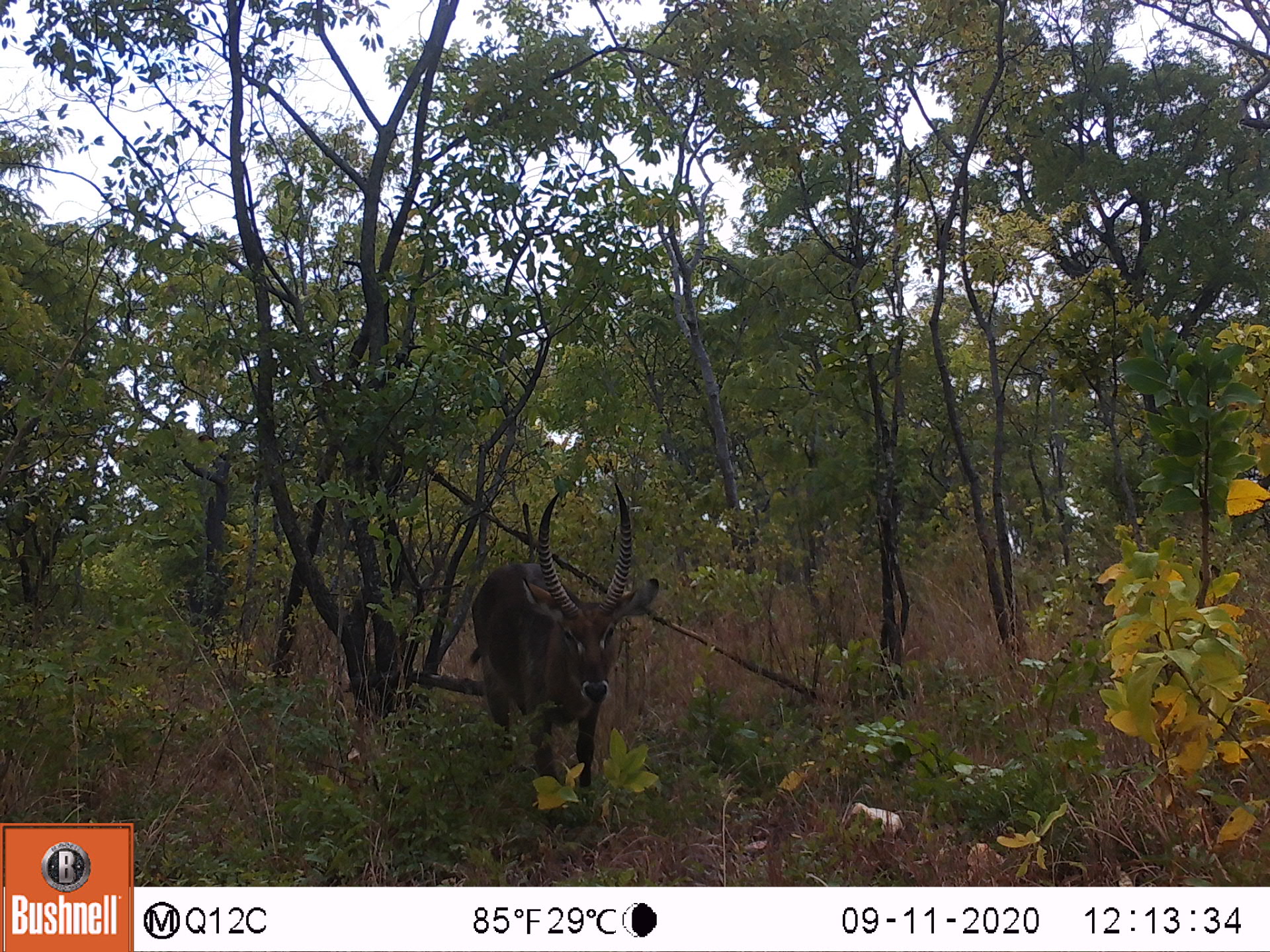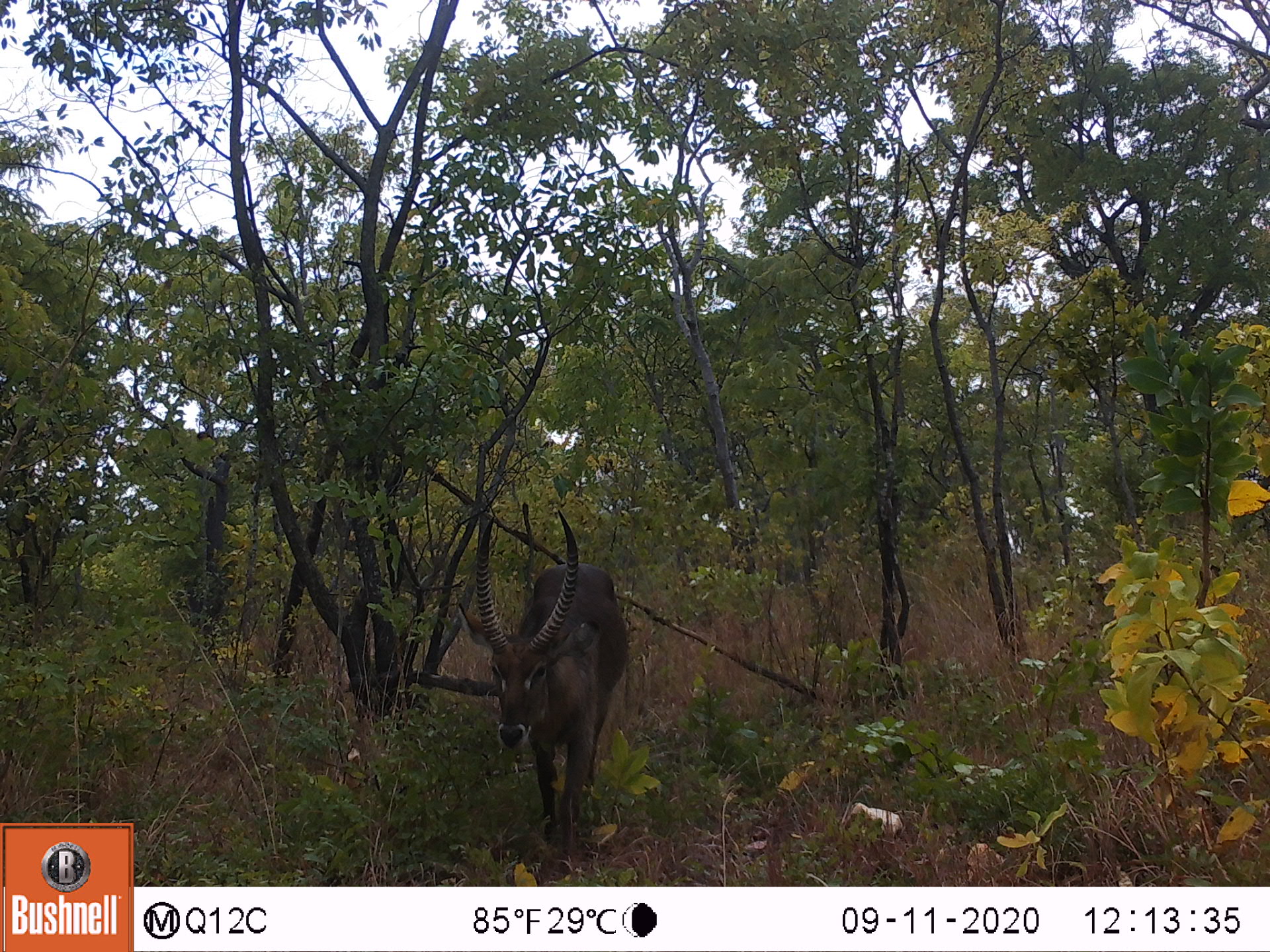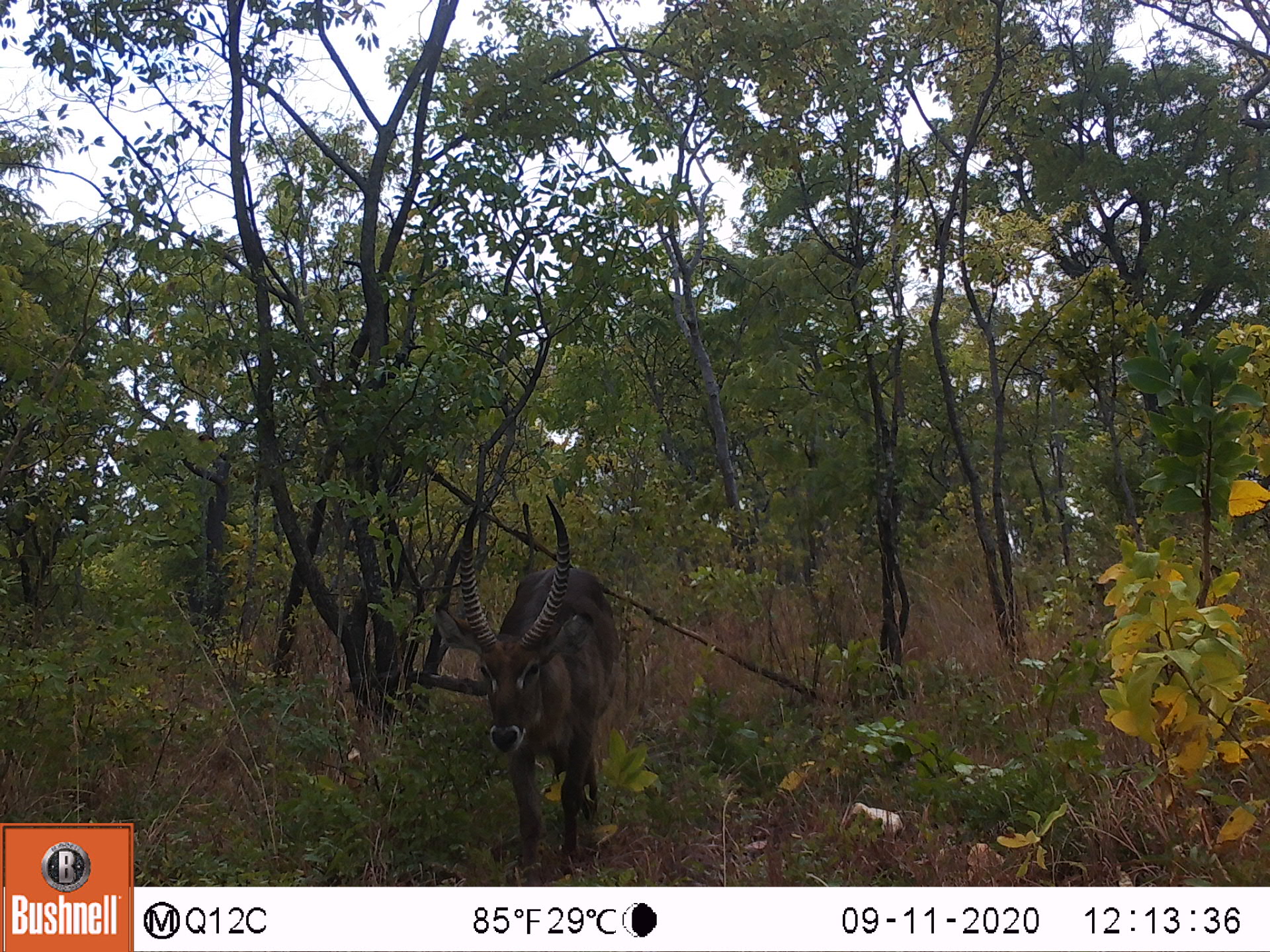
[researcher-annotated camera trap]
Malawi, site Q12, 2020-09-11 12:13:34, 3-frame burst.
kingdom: Animalia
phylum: Chordata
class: Mammalia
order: Artiodactyla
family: Bovidae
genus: Kobus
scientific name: Kobus ellipsiprymnus ellipsiprymnus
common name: common waterbuck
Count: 1.